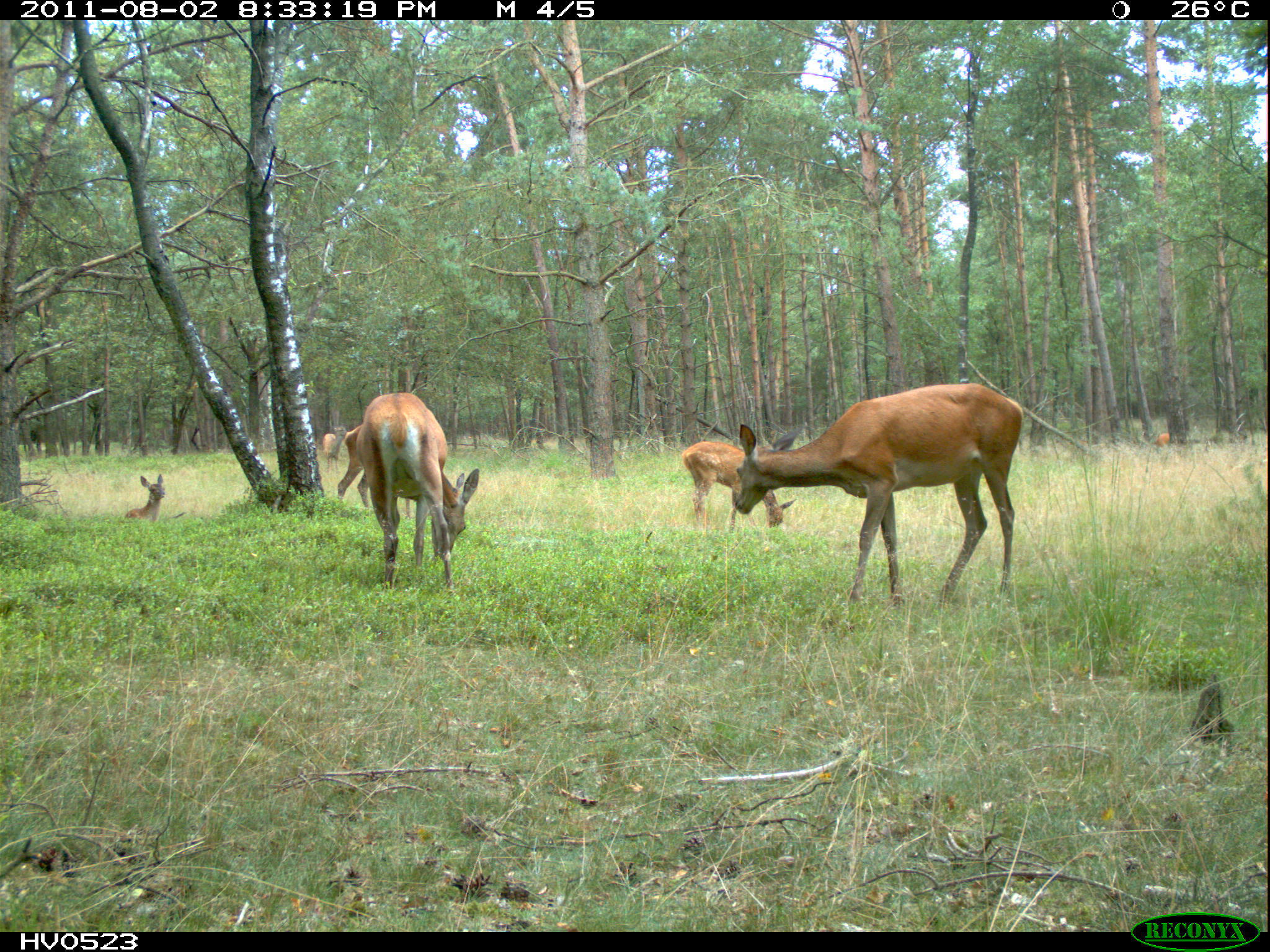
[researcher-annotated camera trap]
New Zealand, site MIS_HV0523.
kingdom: Animalia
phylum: Chordata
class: Mammalia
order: Artiodactyla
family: Cervidae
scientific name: Cervidae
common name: deer